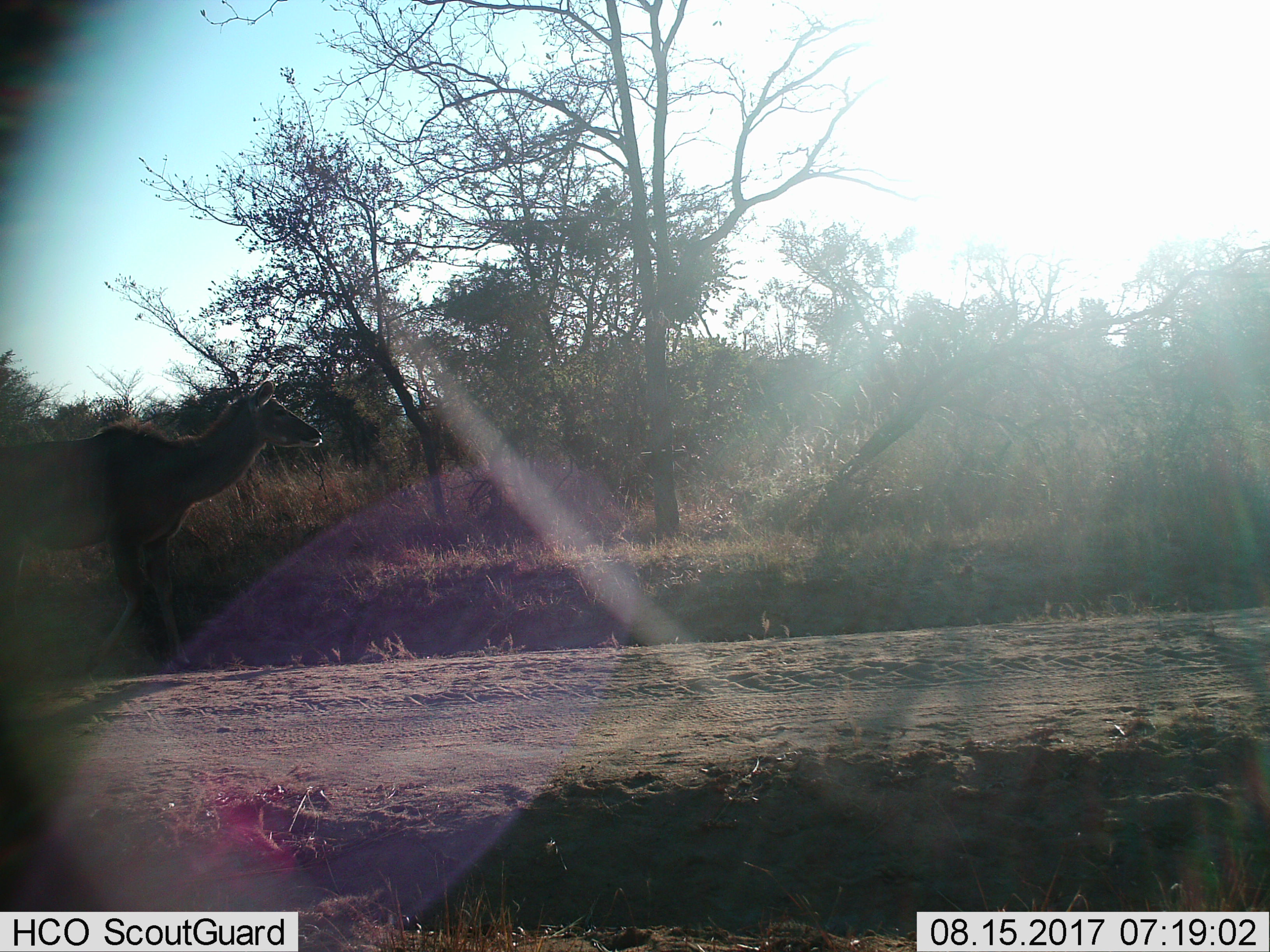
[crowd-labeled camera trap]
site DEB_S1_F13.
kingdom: Animalia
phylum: Chordata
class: Mammalia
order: Artiodactyla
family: Bovidae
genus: Tragelaphus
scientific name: Tragelaphus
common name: kudu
Kudu (Tragelaphus), count 1. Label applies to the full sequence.